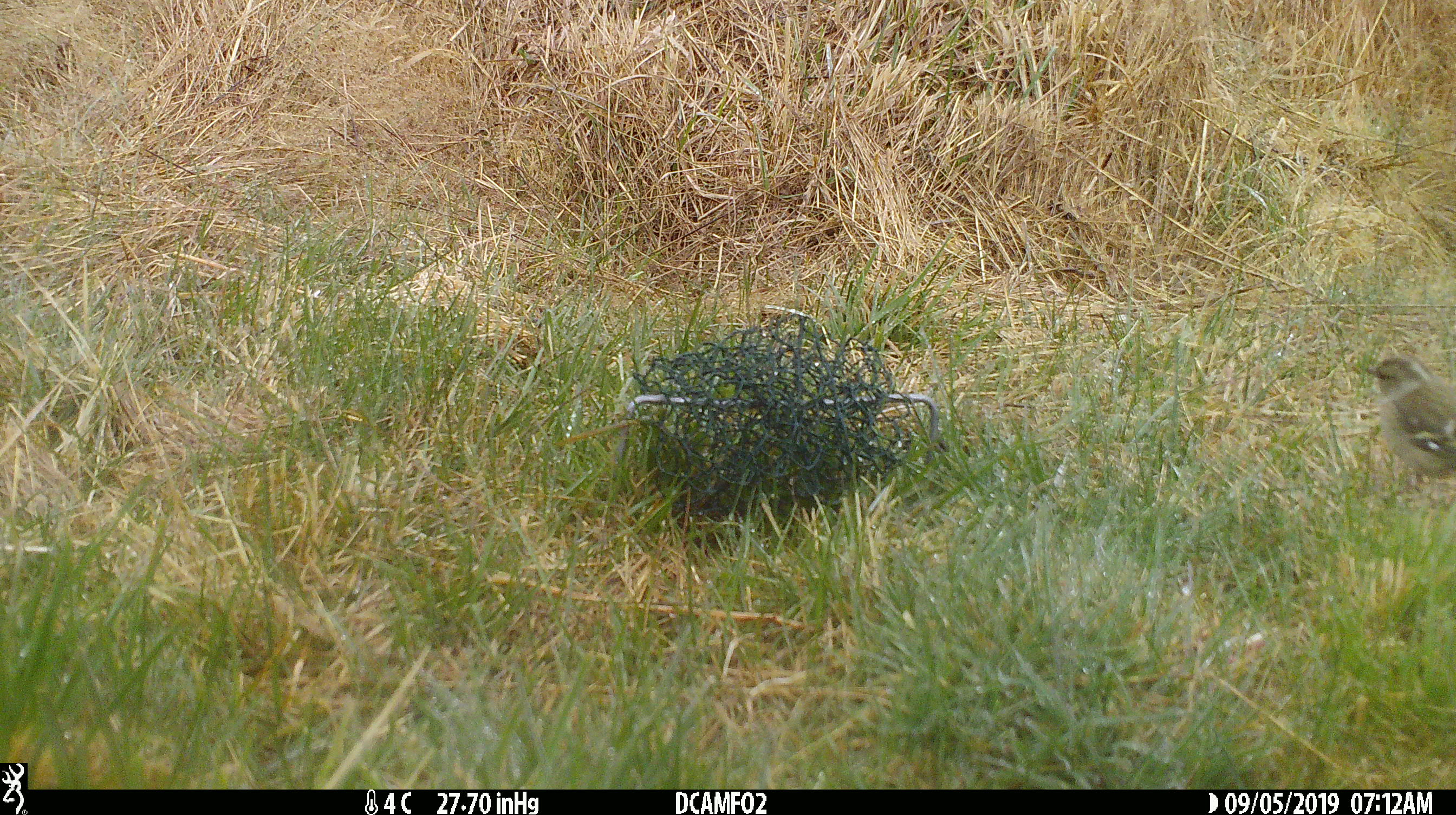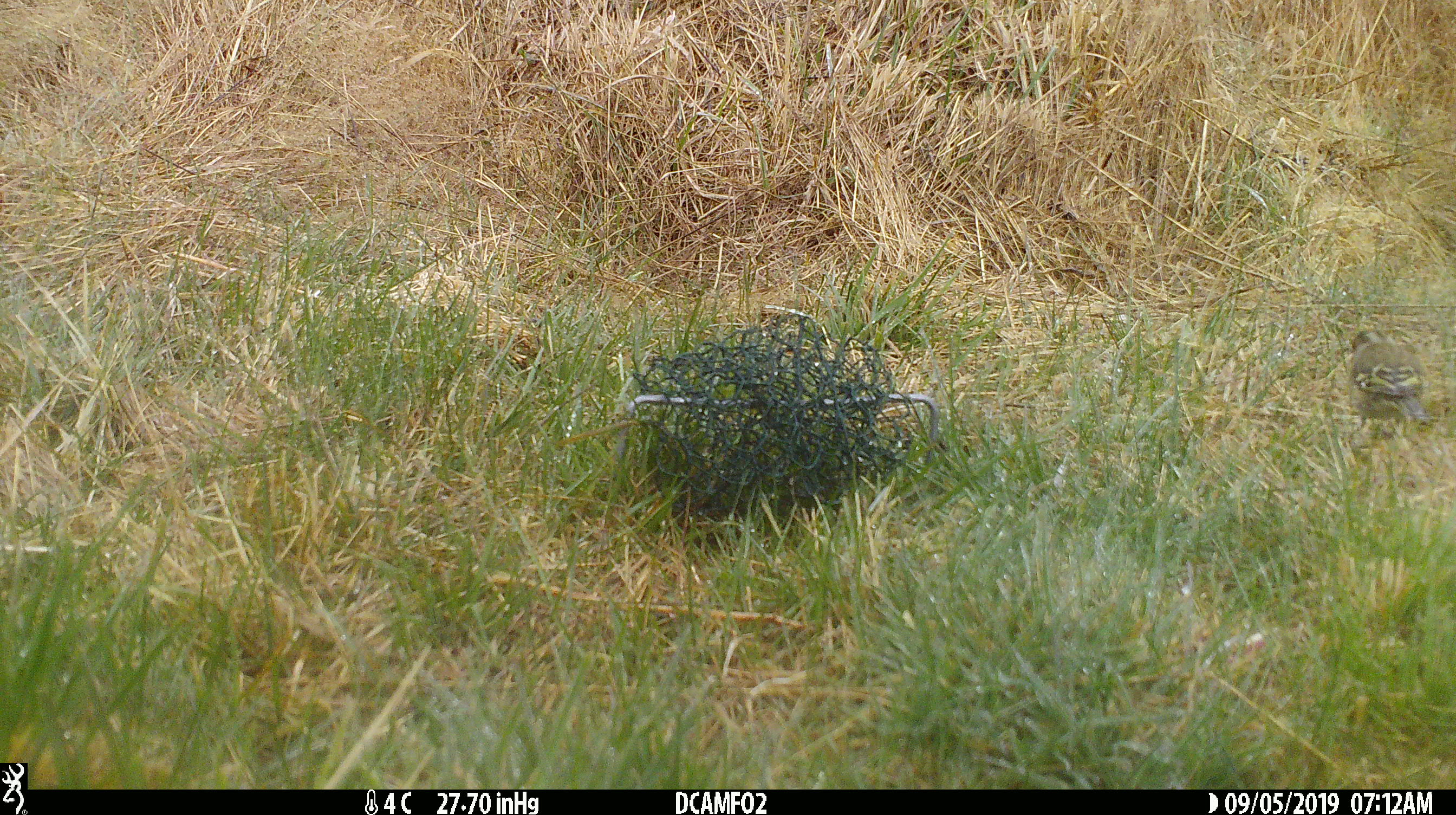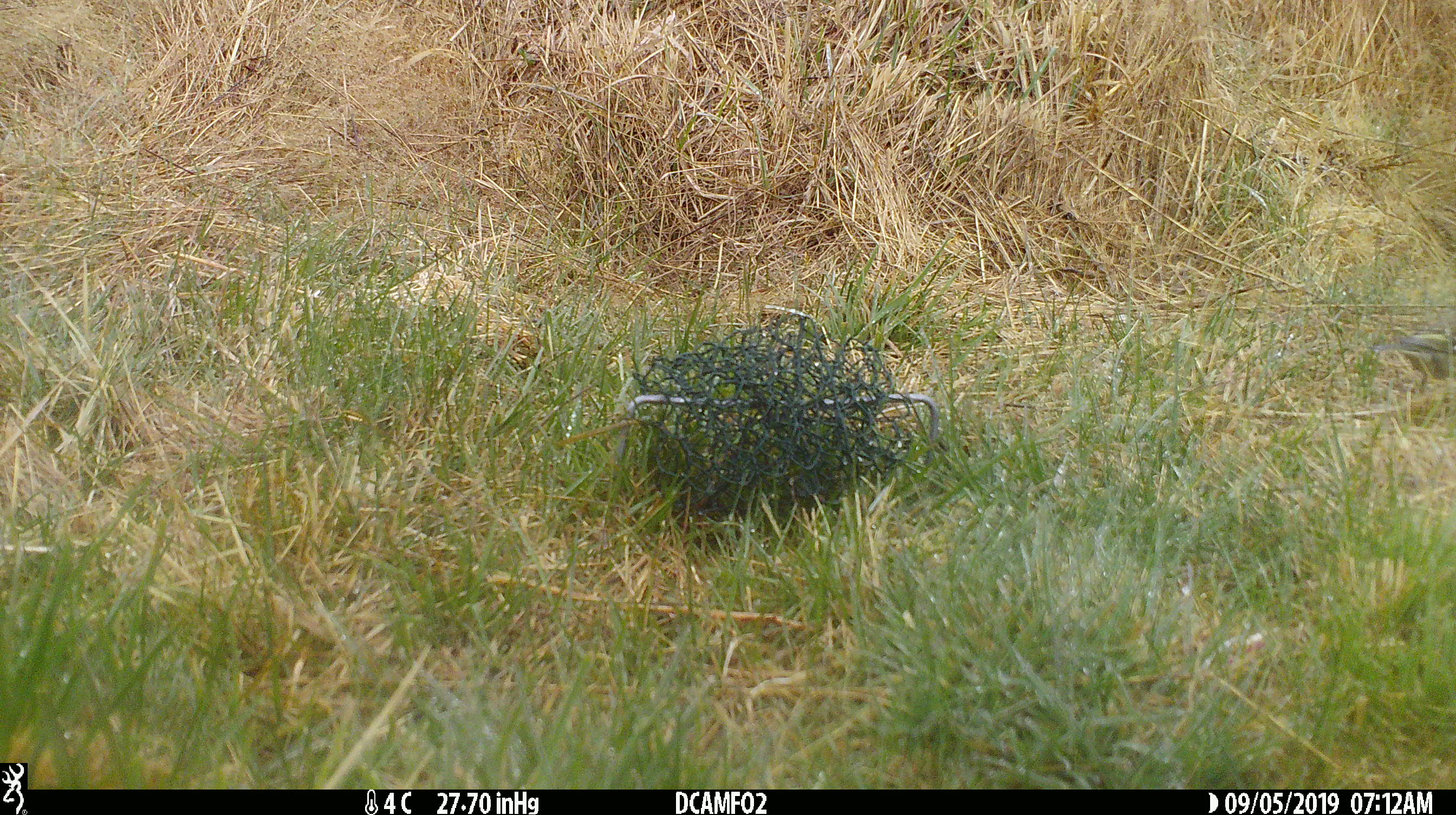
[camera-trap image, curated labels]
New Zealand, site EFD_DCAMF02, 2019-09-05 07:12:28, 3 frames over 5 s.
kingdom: Animalia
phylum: Chordata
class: Aves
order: Passeriformes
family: Fringillidae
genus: Fringilla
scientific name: Fringilla coelebs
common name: common chaffinch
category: chaffinch